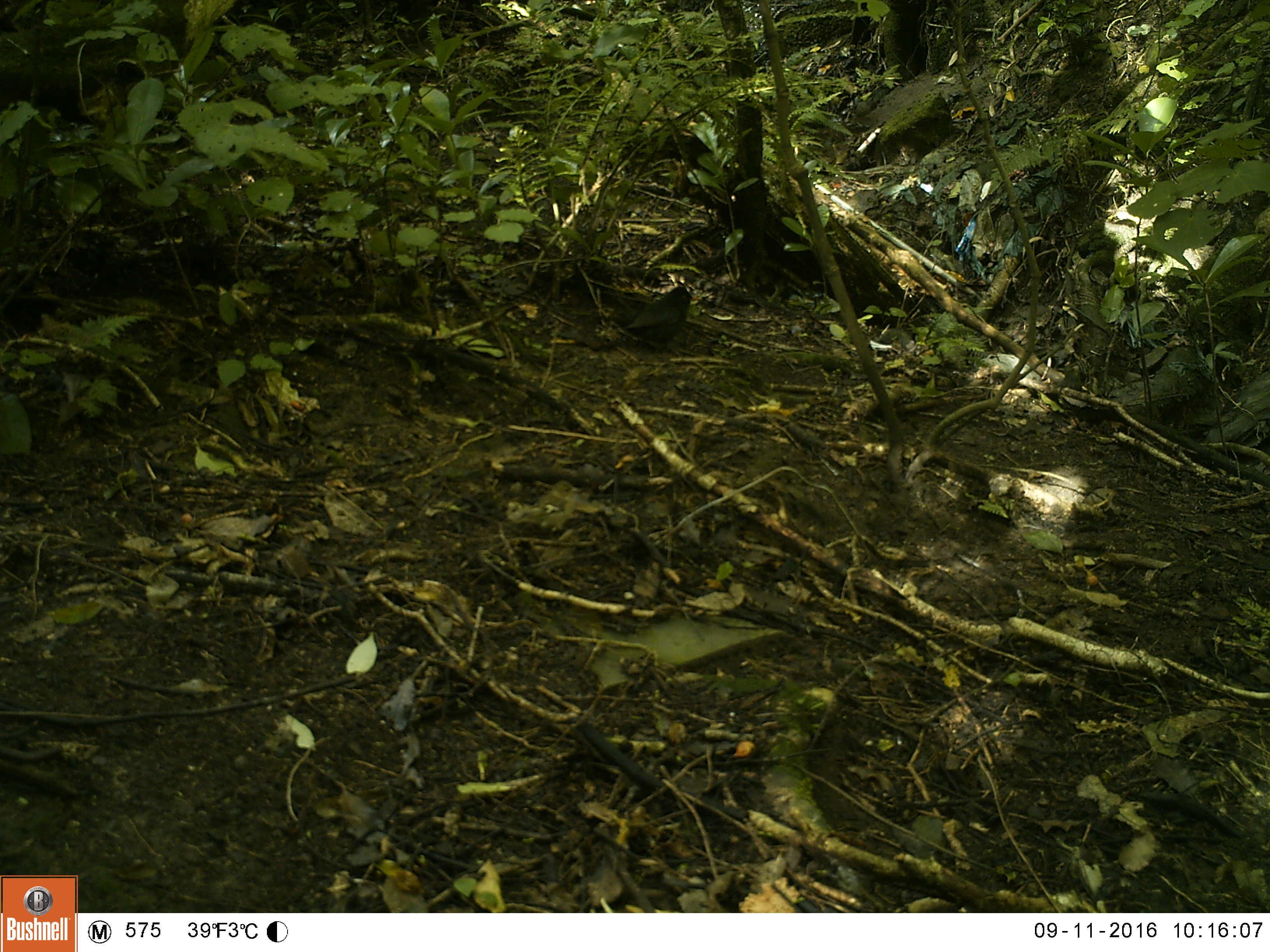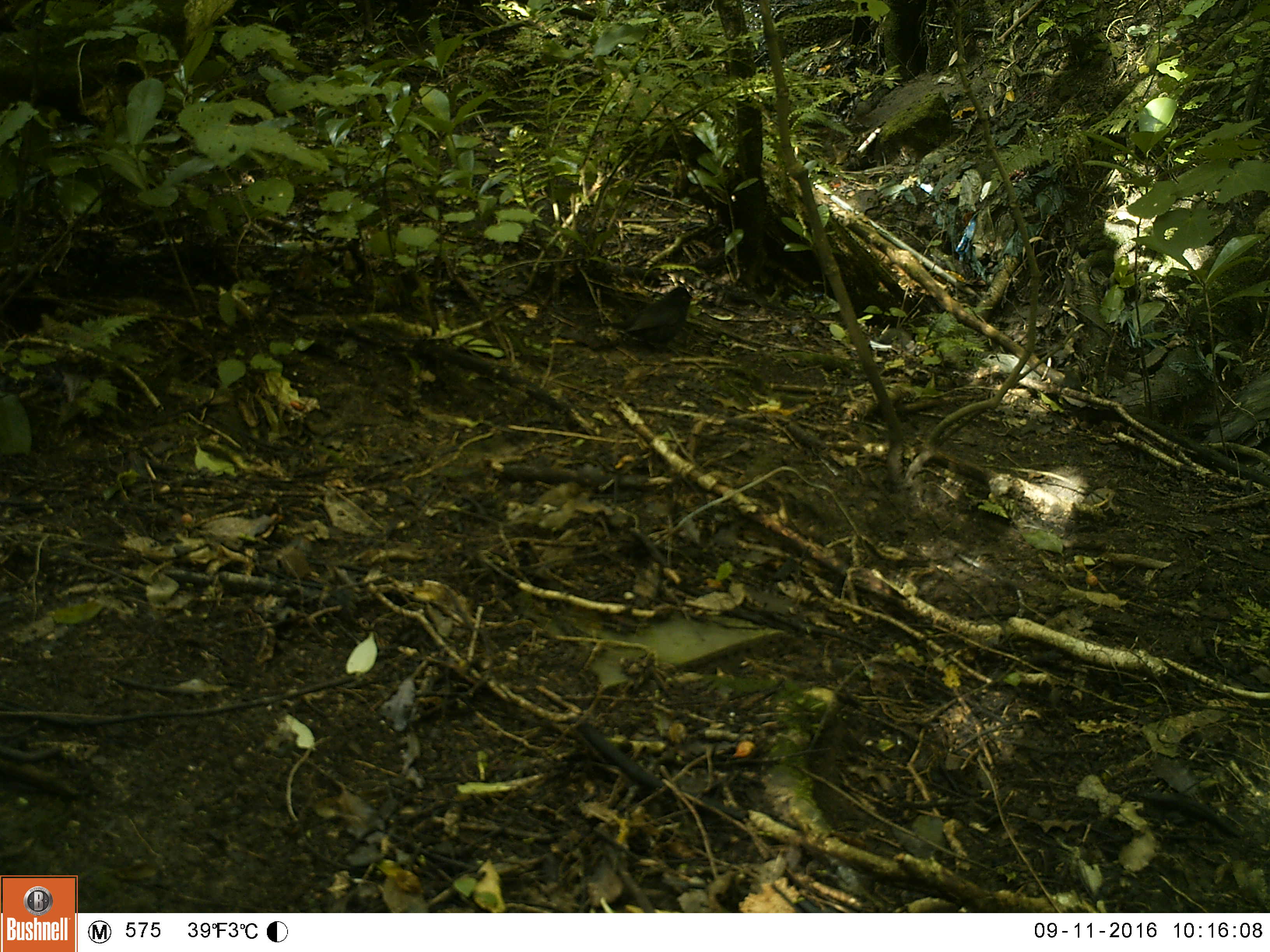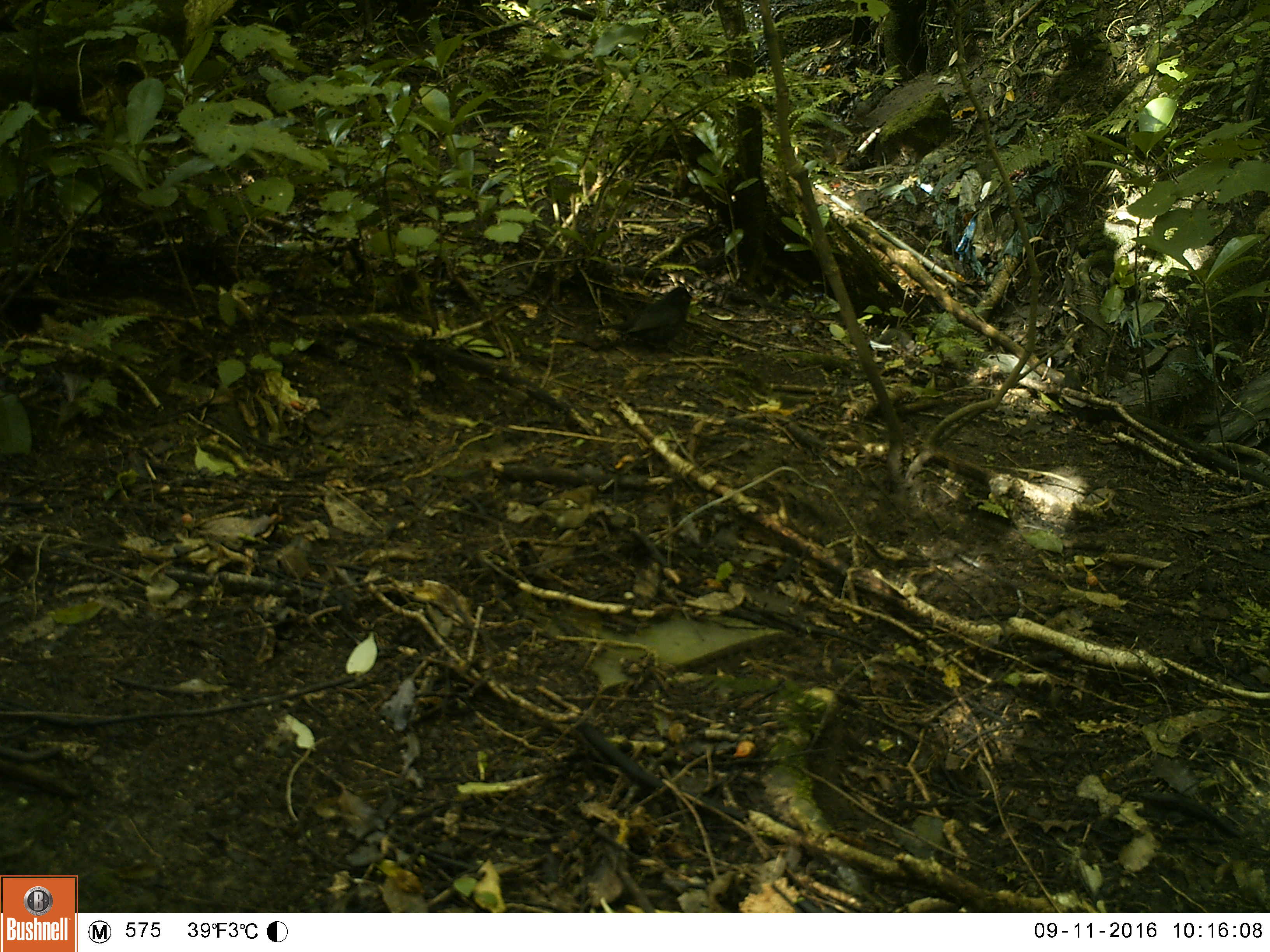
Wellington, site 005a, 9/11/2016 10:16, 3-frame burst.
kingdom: Animalia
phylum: Chordata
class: Aves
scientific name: Aves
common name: bird